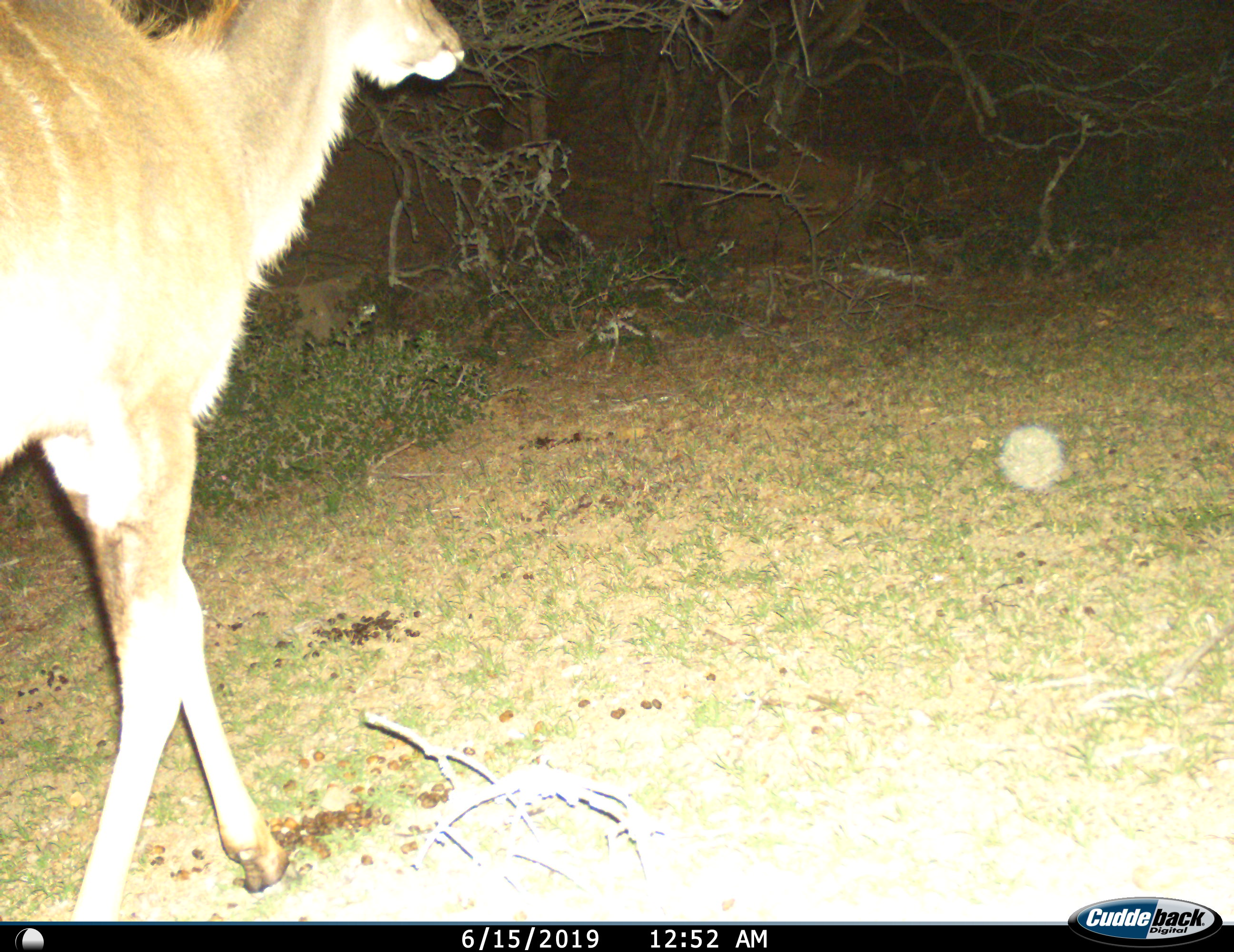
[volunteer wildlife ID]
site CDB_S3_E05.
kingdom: Animalia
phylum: Chordata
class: Mammalia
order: Artiodactyla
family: Bovidae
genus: Tragelaphus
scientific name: Tragelaphus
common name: kudu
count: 1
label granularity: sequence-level